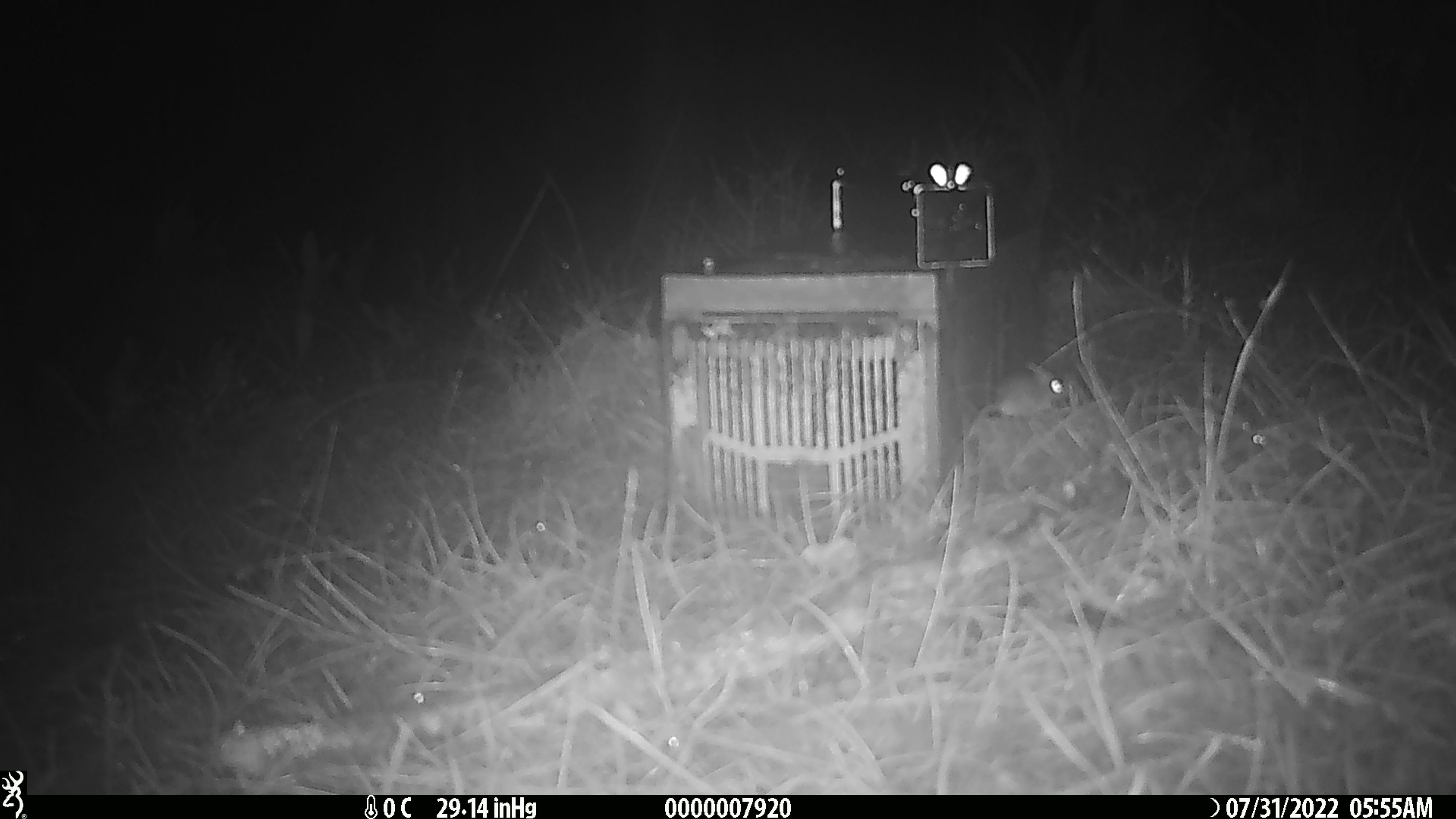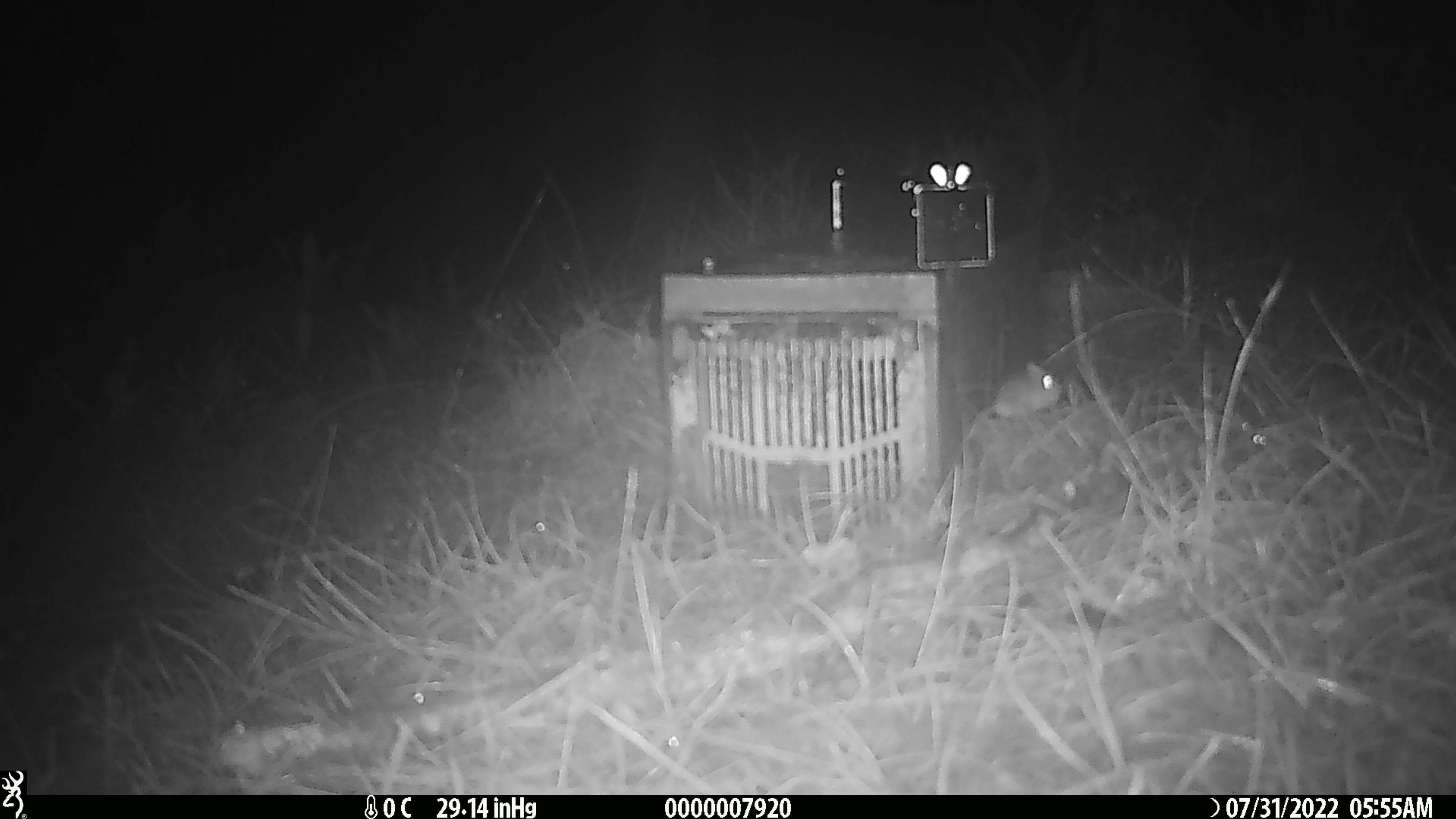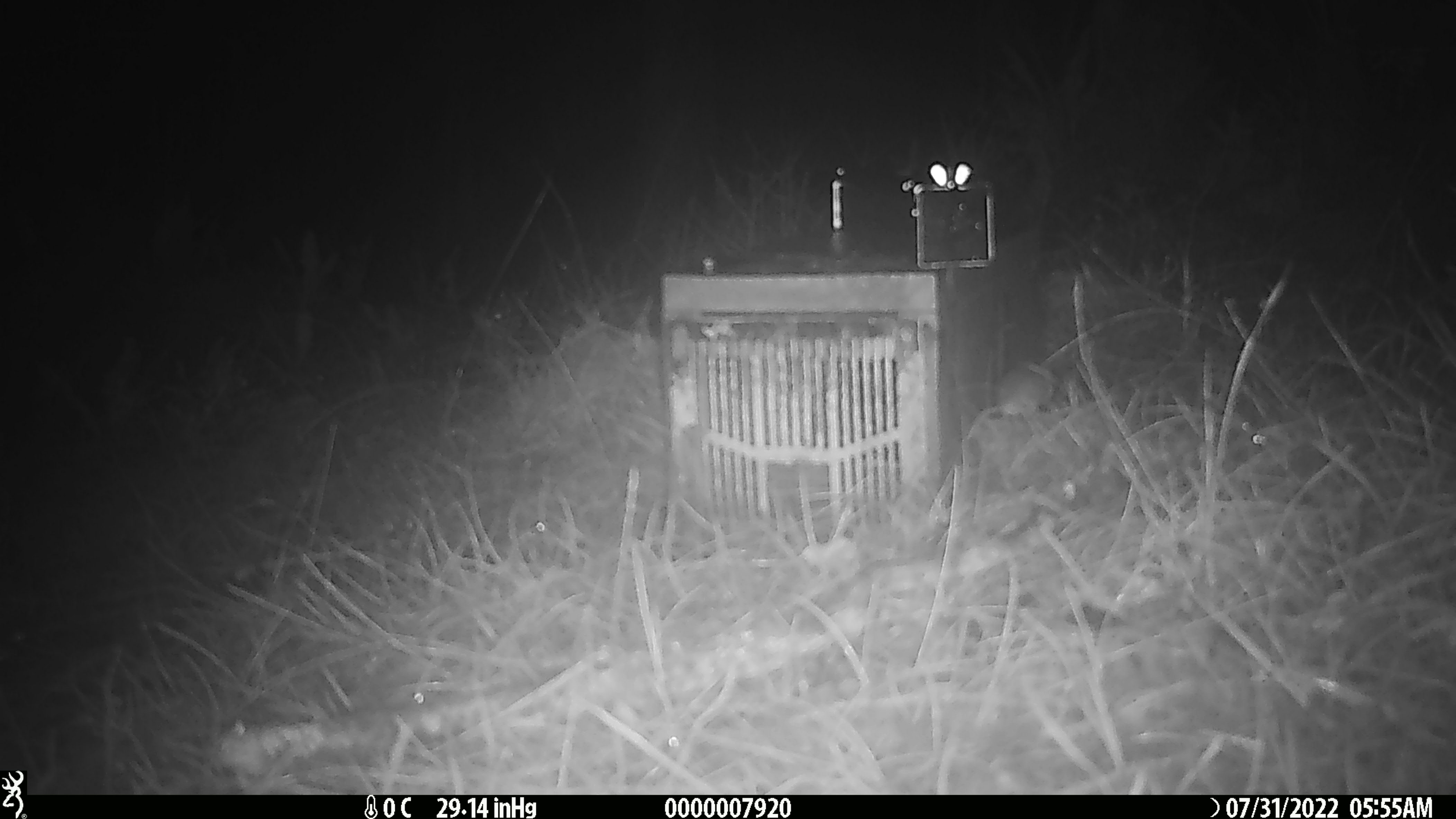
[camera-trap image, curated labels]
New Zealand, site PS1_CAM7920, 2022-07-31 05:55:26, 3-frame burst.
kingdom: Animalia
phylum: Chordata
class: Mammalia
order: Rodentia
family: Muridae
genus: Mus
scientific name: Mus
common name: mouse